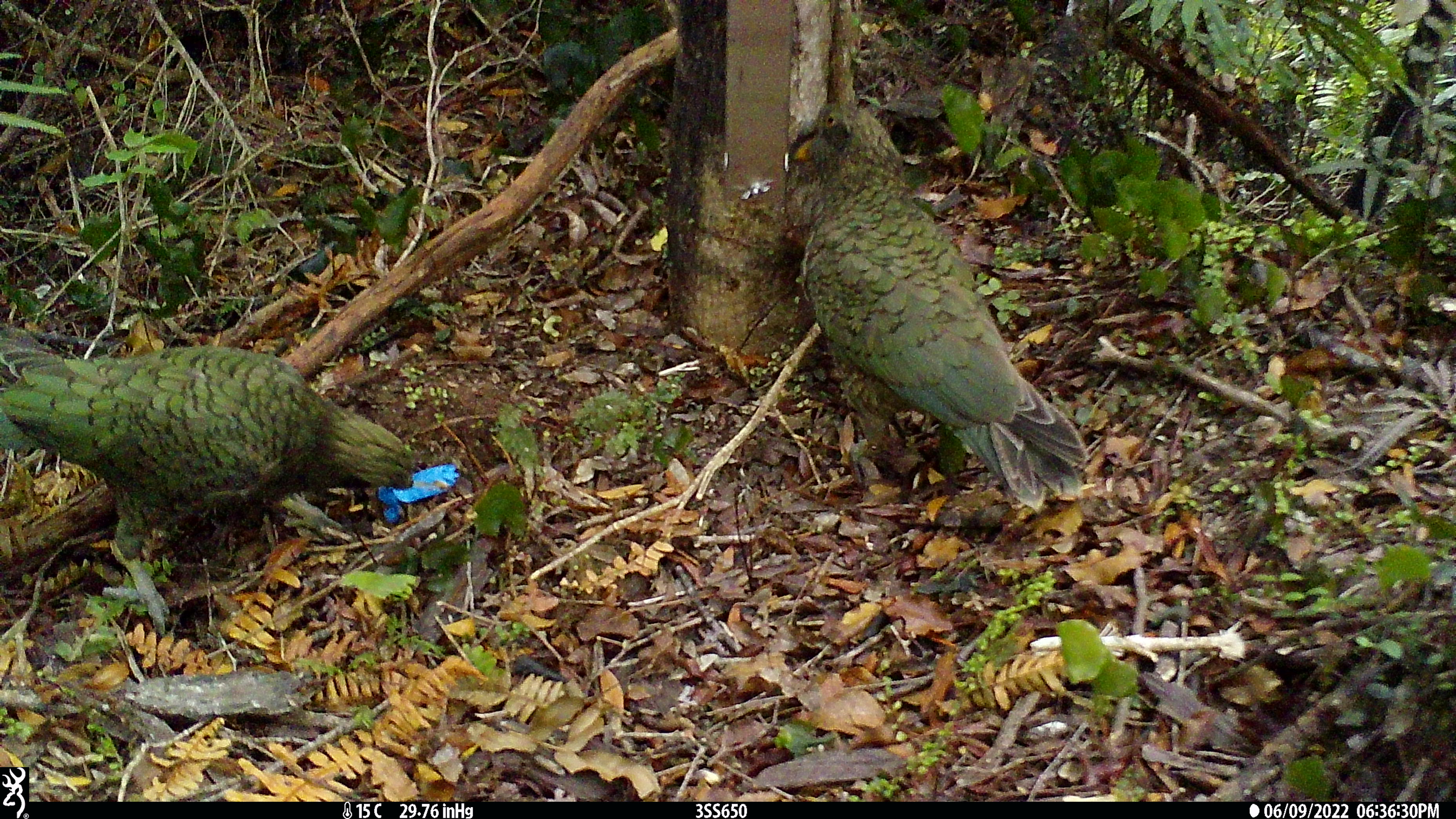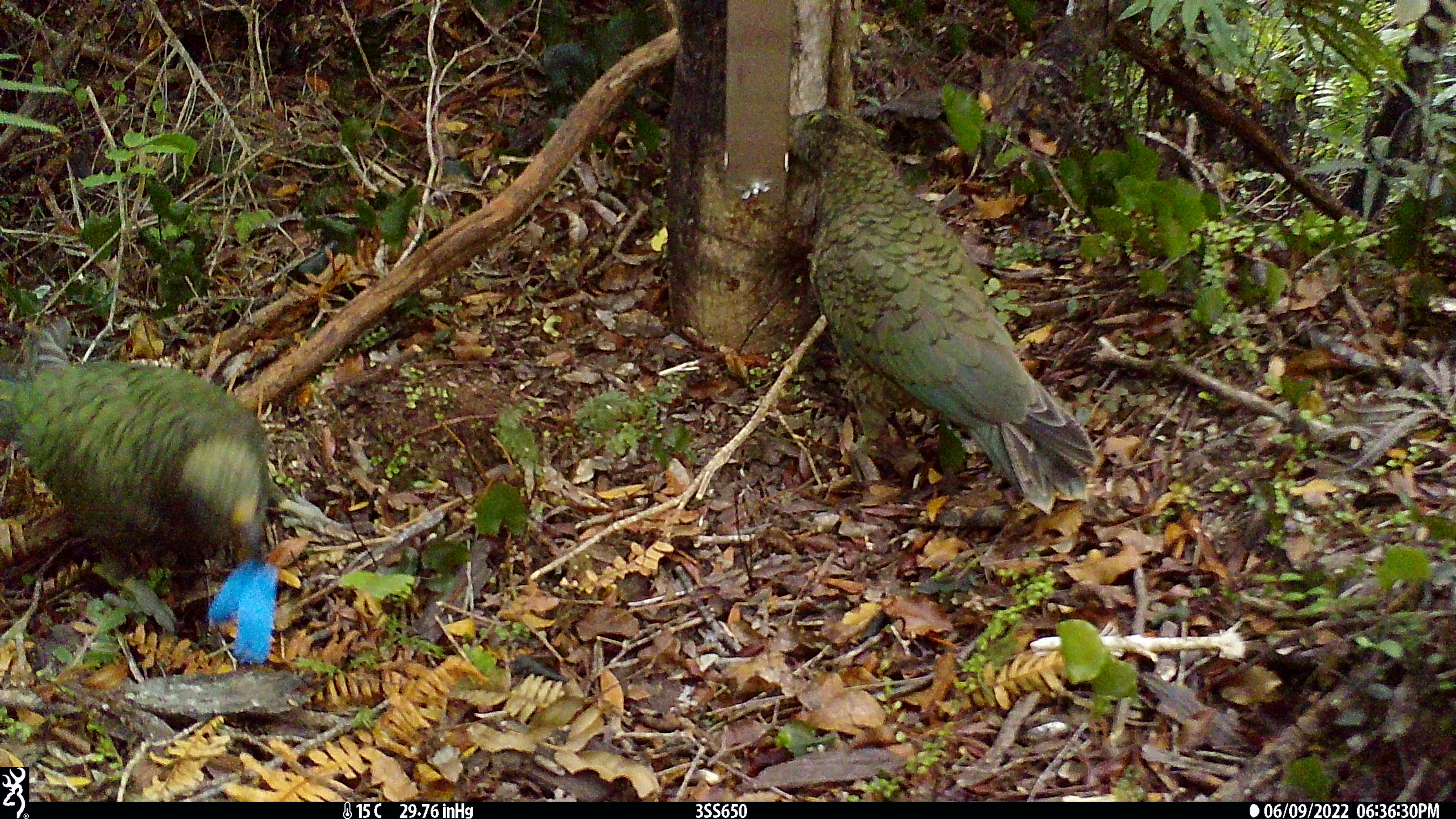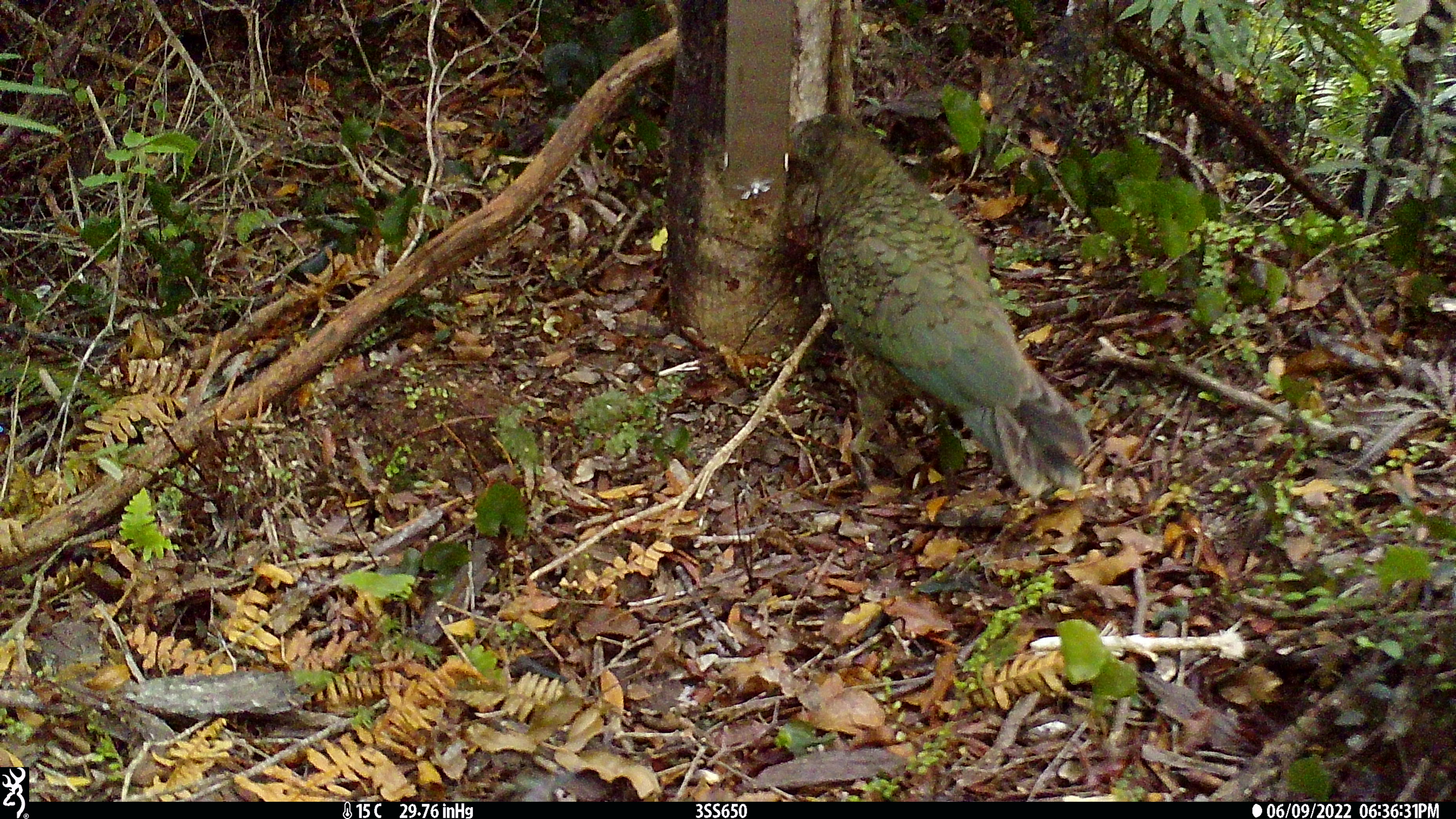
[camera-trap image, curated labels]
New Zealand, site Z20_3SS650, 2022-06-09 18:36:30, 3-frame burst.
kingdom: Animalia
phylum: Chordata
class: Aves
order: Psittaciformes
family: Strigopidae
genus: Nestor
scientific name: Nestor notabilis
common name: kea